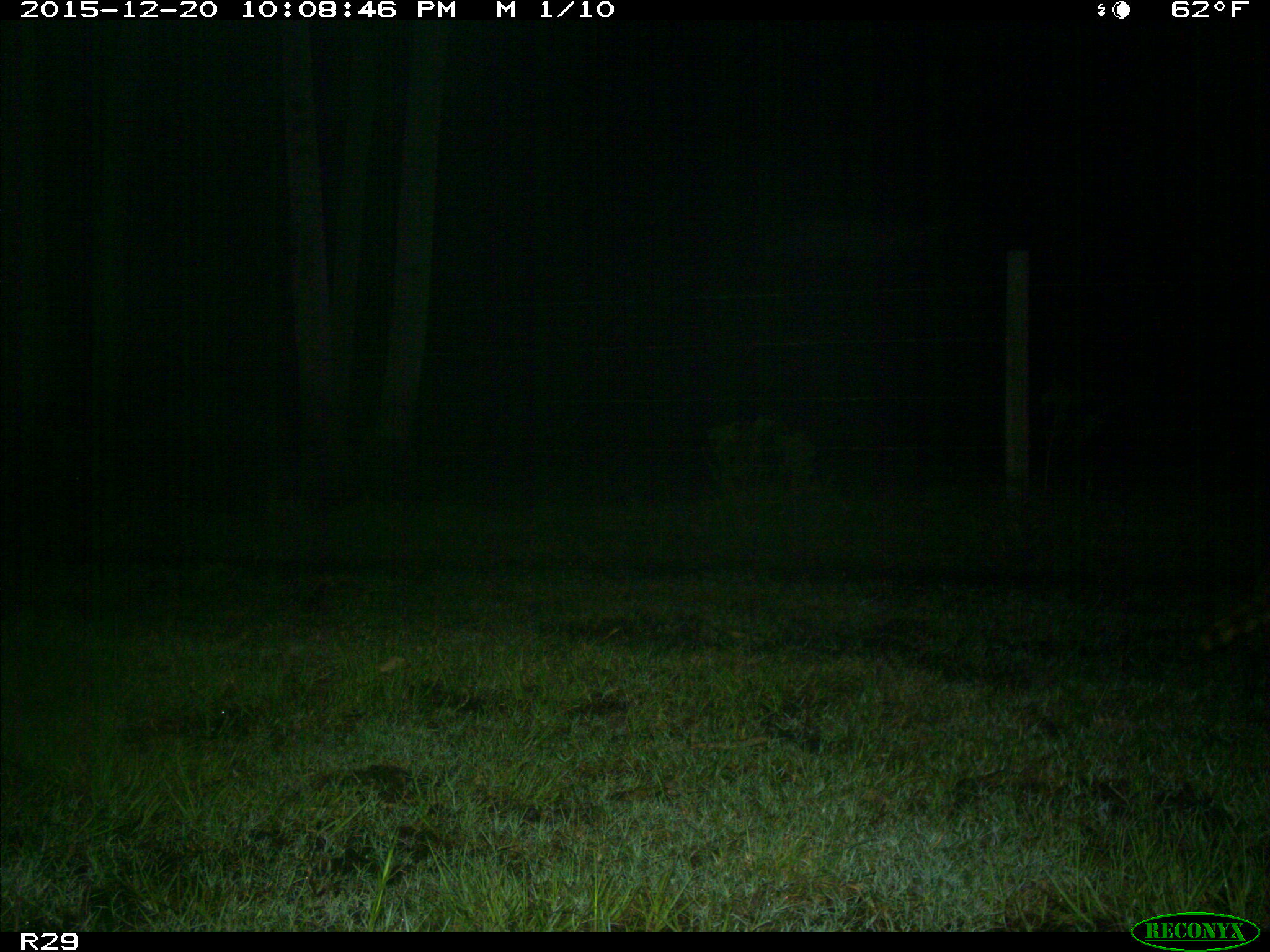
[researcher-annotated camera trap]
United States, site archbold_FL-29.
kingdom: Animalia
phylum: Chordata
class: Mammalia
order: Carnivora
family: Procyonidae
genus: Procyon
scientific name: Procyon lotor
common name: common raccoon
Procyon lotor (common raccoon).